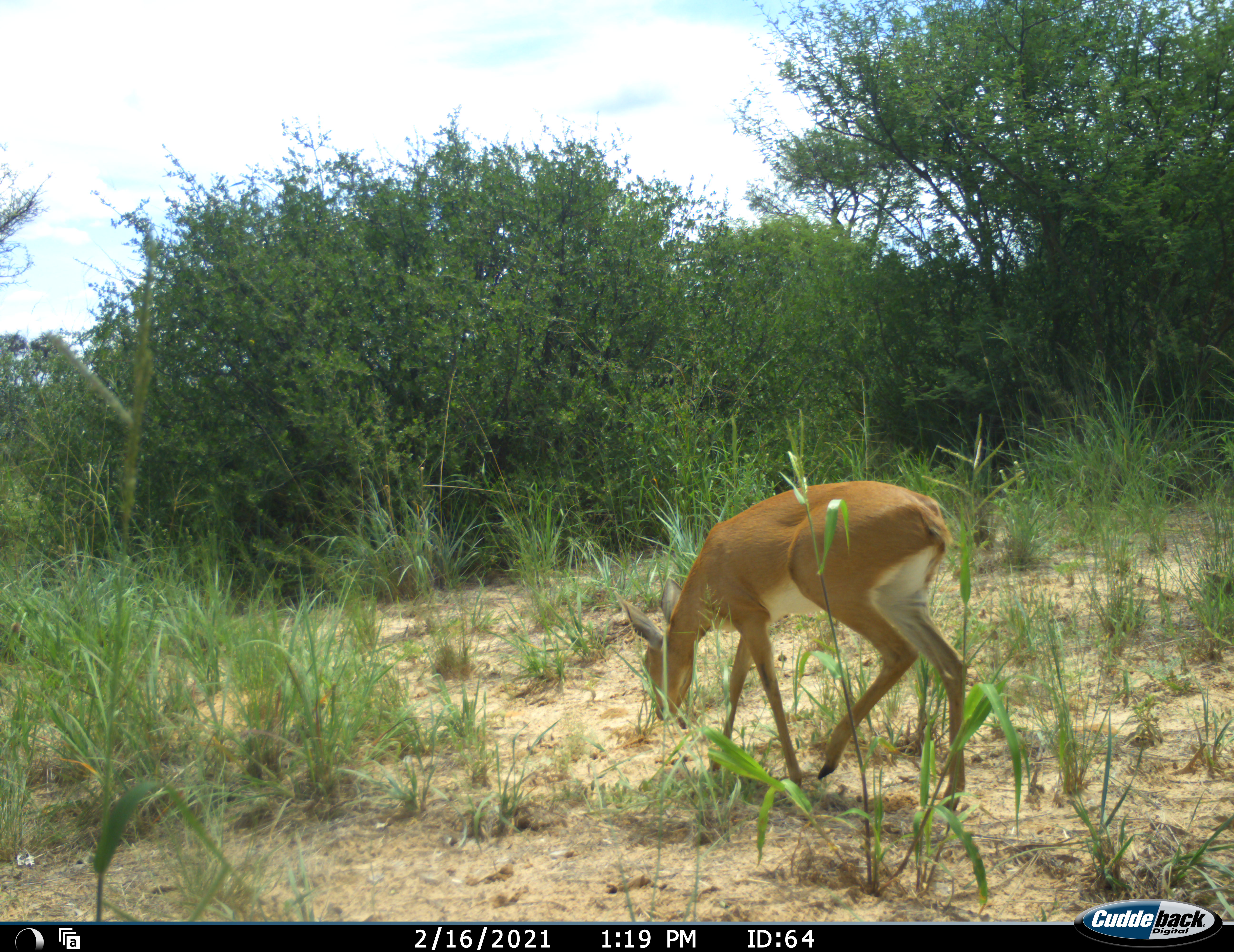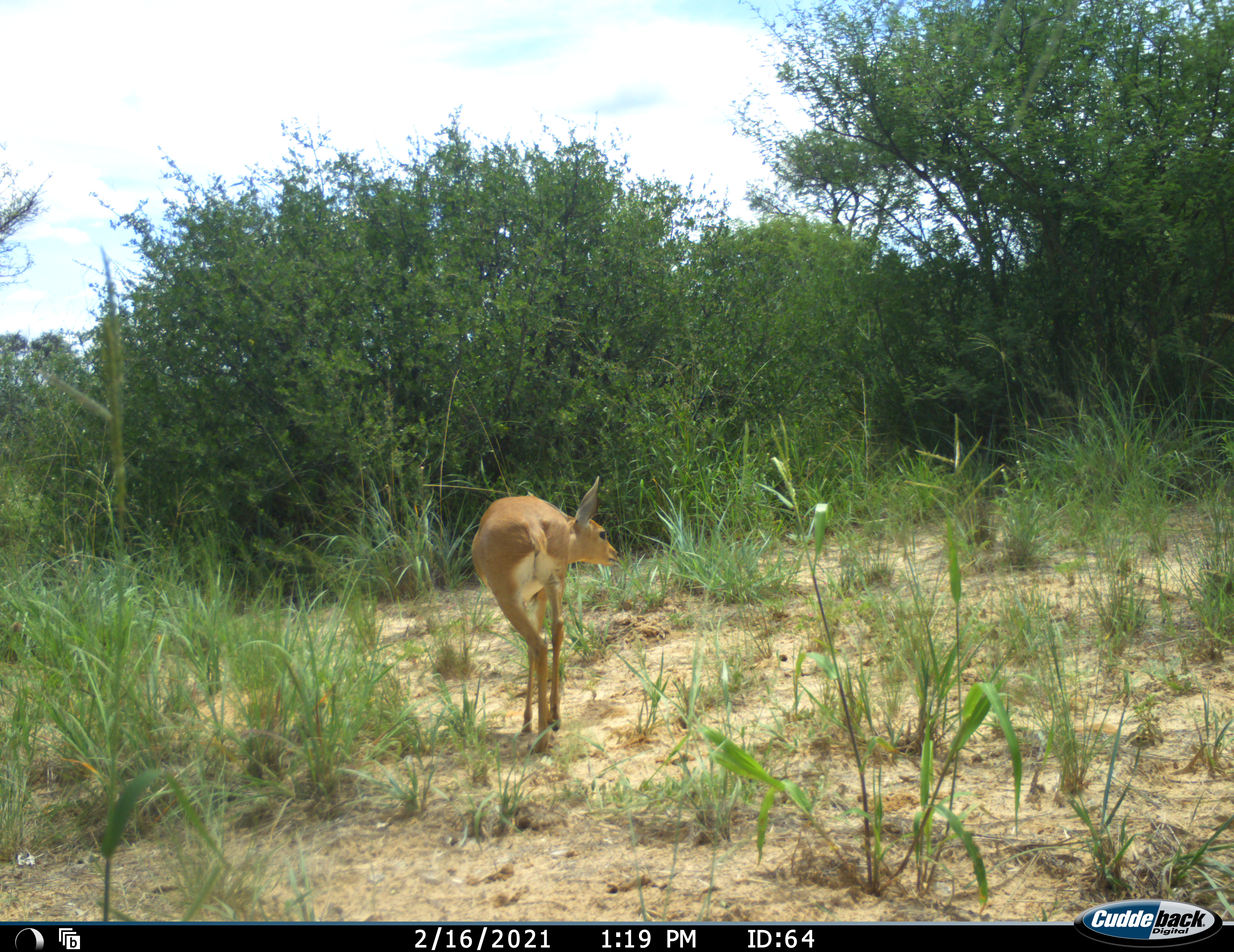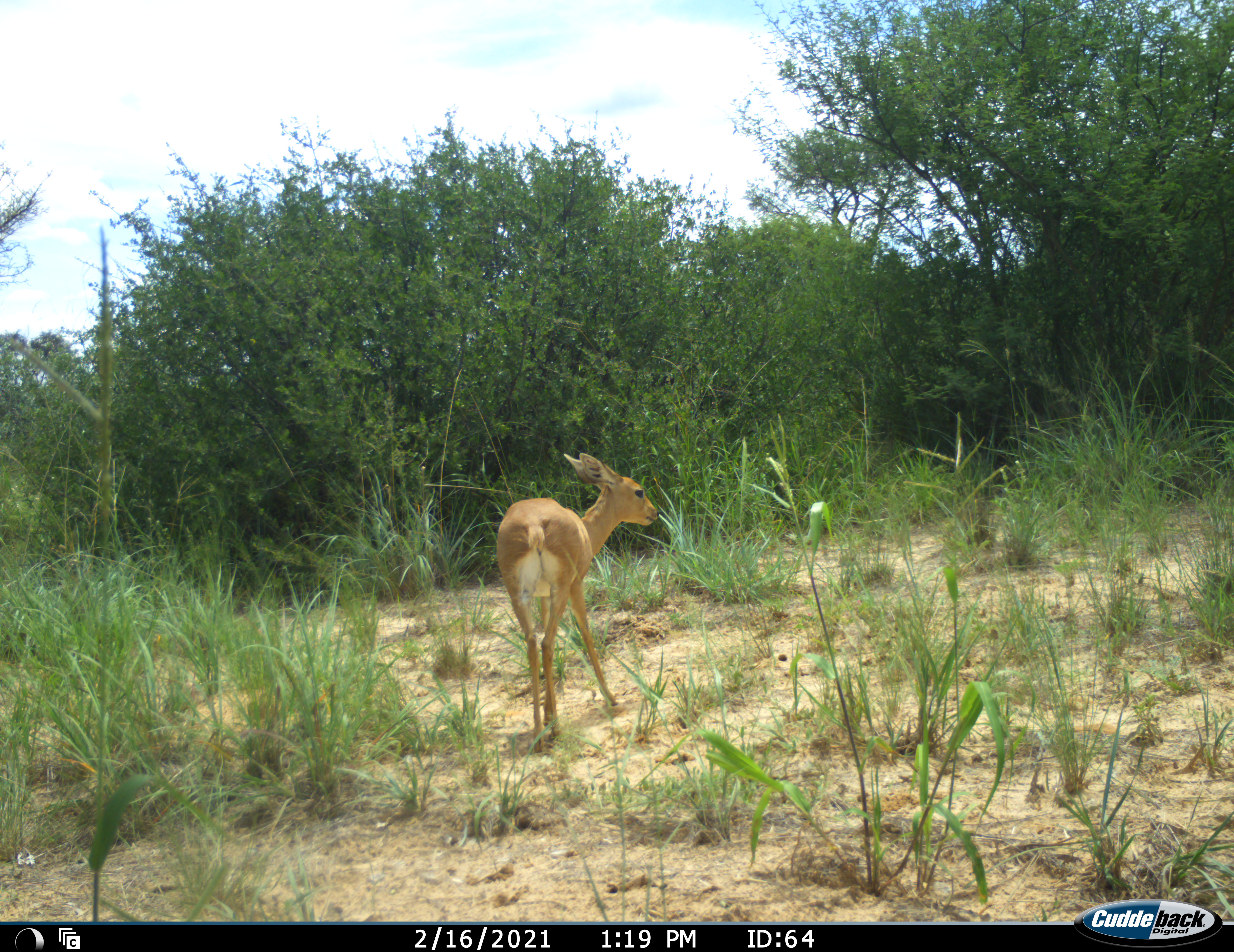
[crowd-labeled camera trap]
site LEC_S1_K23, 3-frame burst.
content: unidentified animal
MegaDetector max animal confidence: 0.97